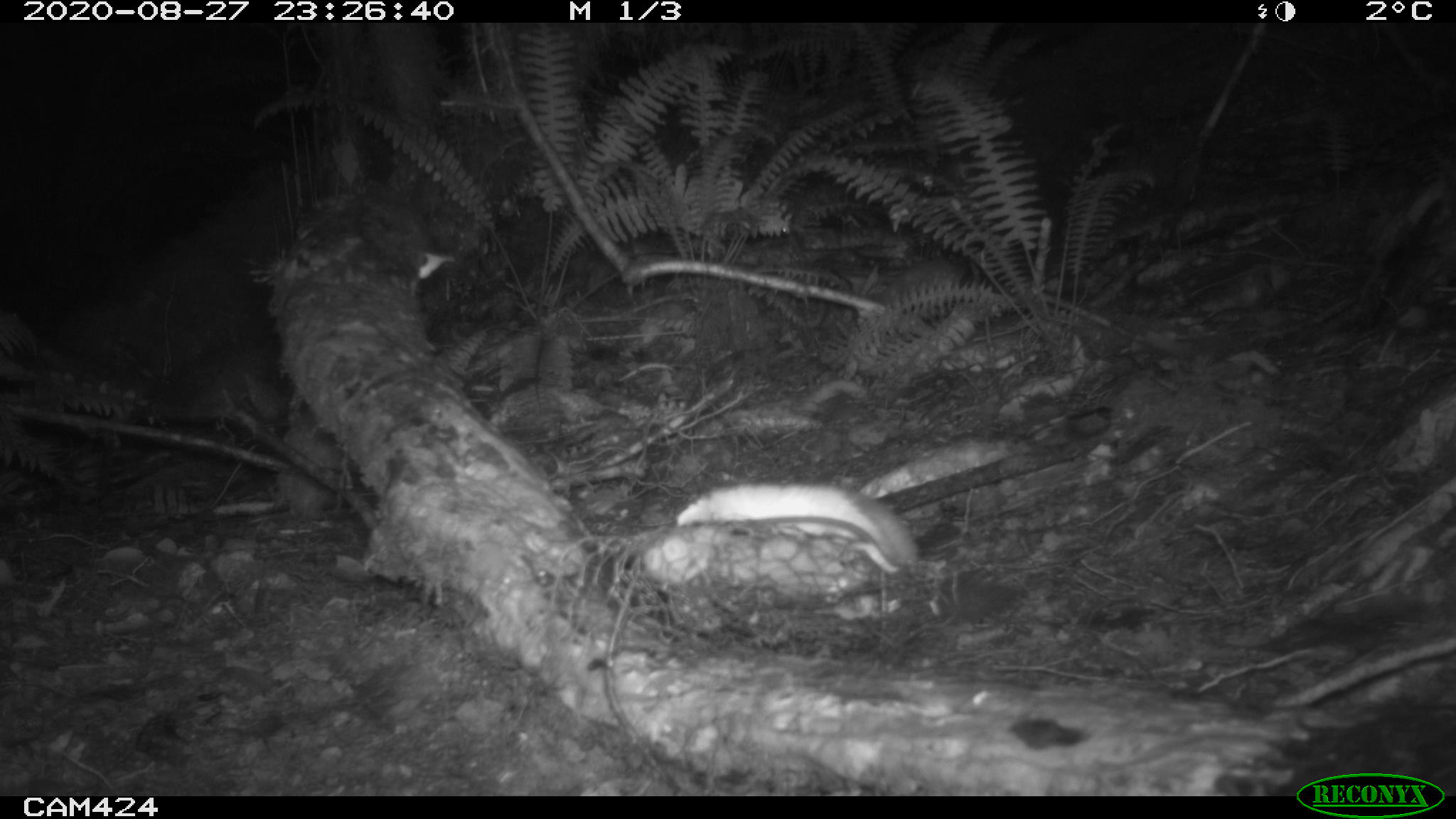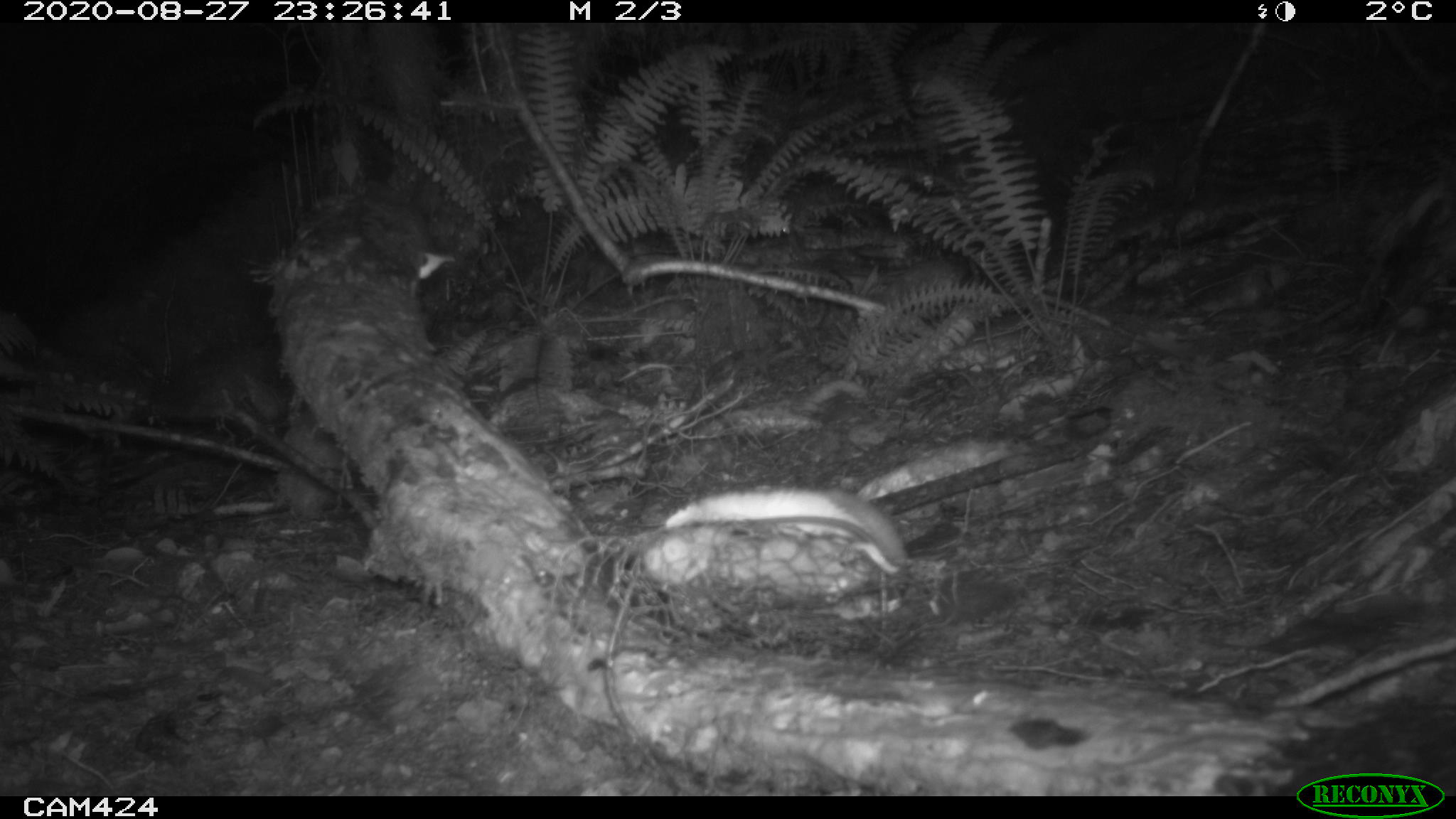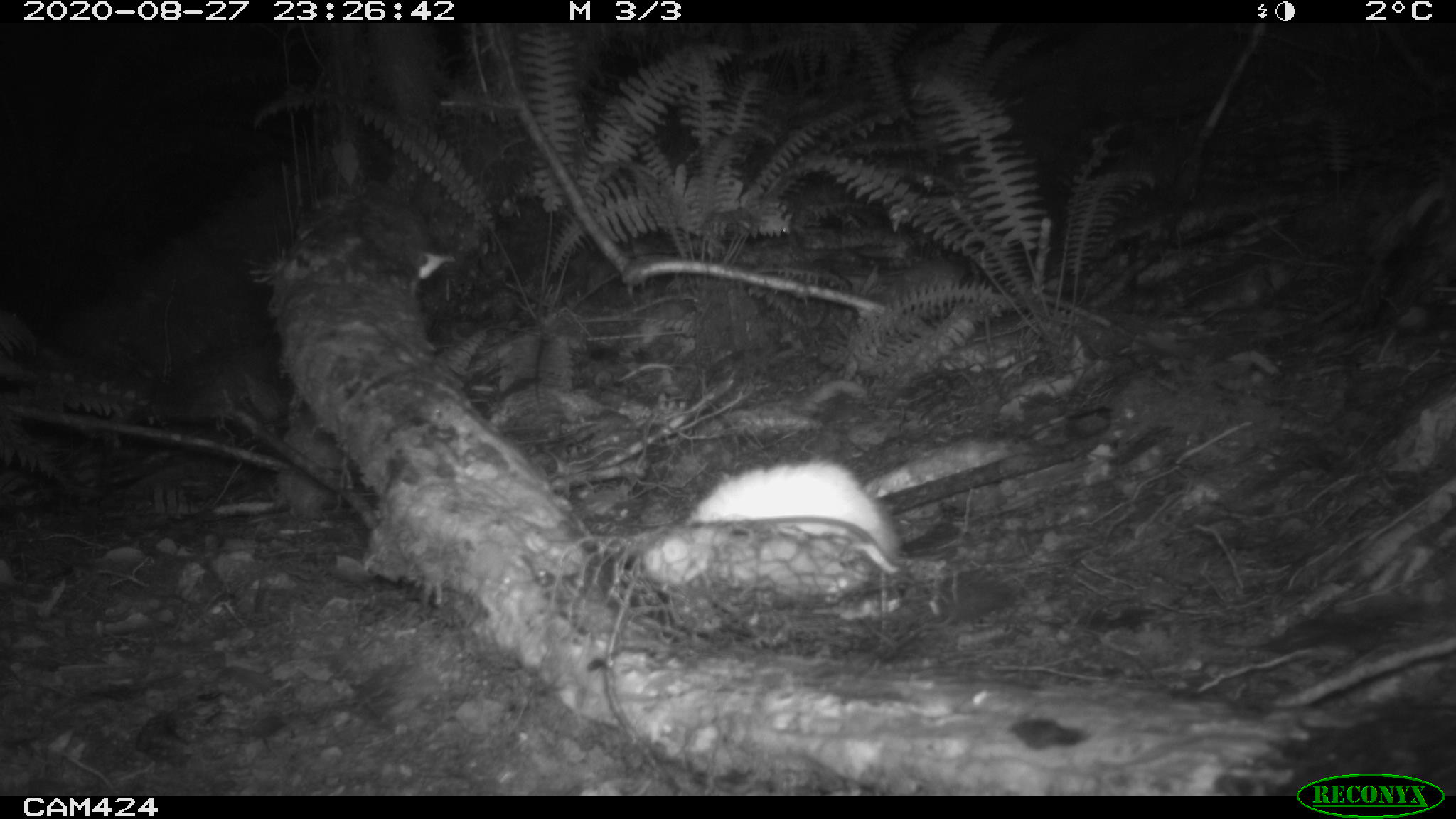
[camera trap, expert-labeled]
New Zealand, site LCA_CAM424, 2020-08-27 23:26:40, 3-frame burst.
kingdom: Animalia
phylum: Chordata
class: Mammalia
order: Carnivora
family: Mustelidae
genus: Mustela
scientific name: Mustela erminea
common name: stoat